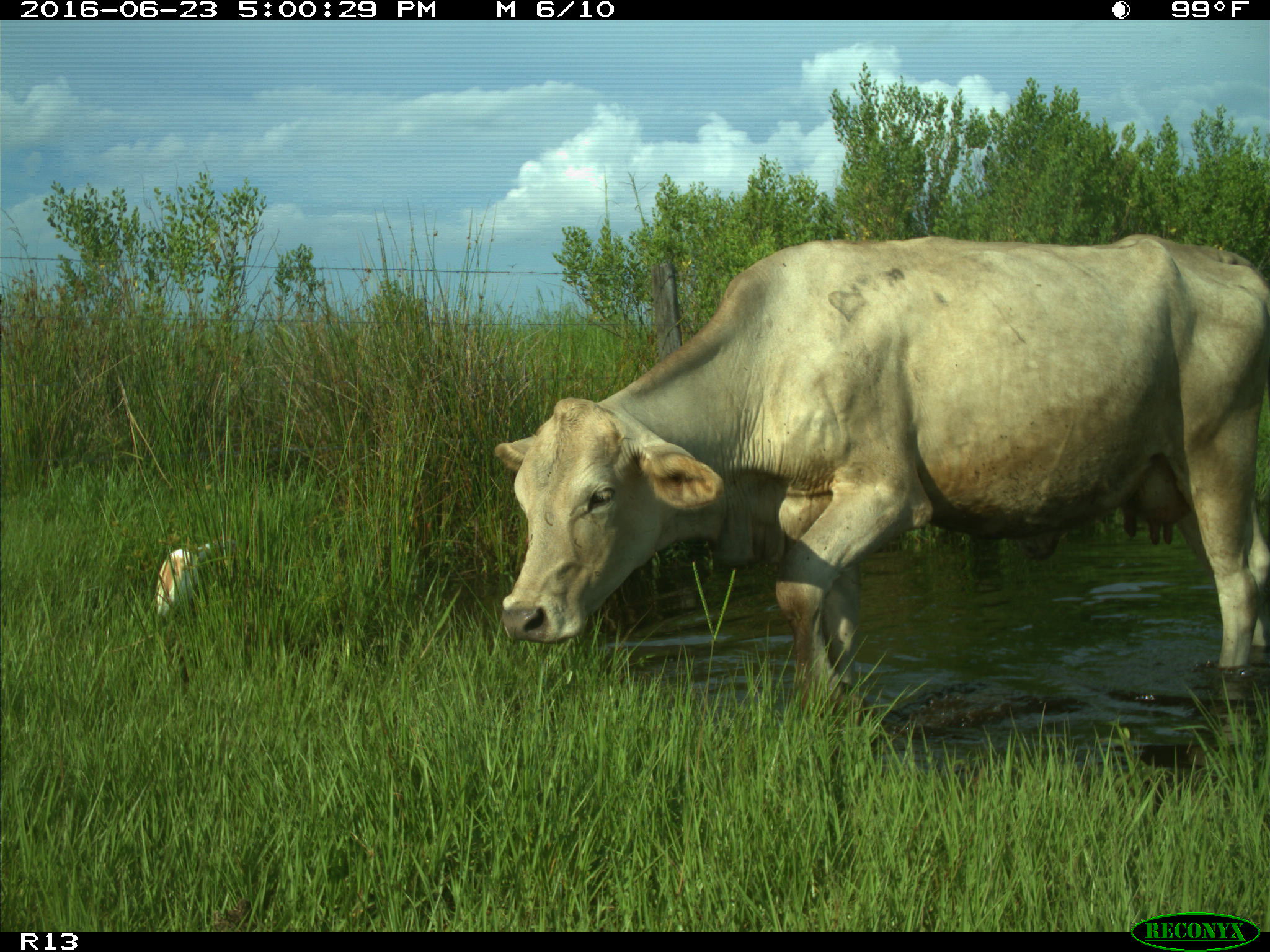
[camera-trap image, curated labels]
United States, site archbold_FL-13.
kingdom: Animalia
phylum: Chordata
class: Mammalia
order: Artiodactyla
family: Bovidae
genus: Bos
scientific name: Bos taurus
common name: domestic cow